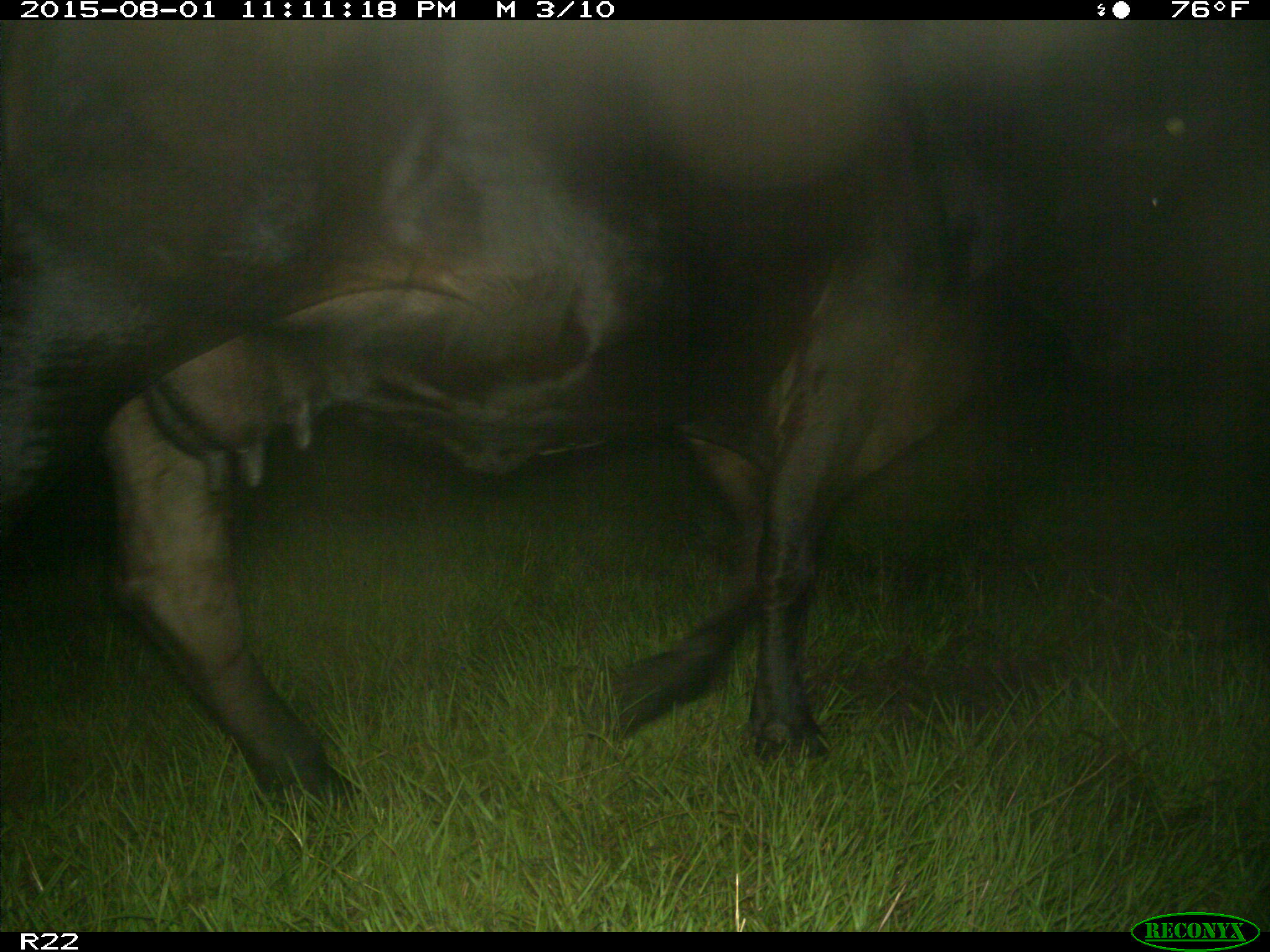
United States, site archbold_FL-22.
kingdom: Animalia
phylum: Chordata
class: Mammalia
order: Artiodactyla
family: Bovidae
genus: Bos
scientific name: Bos taurus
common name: domestic cow